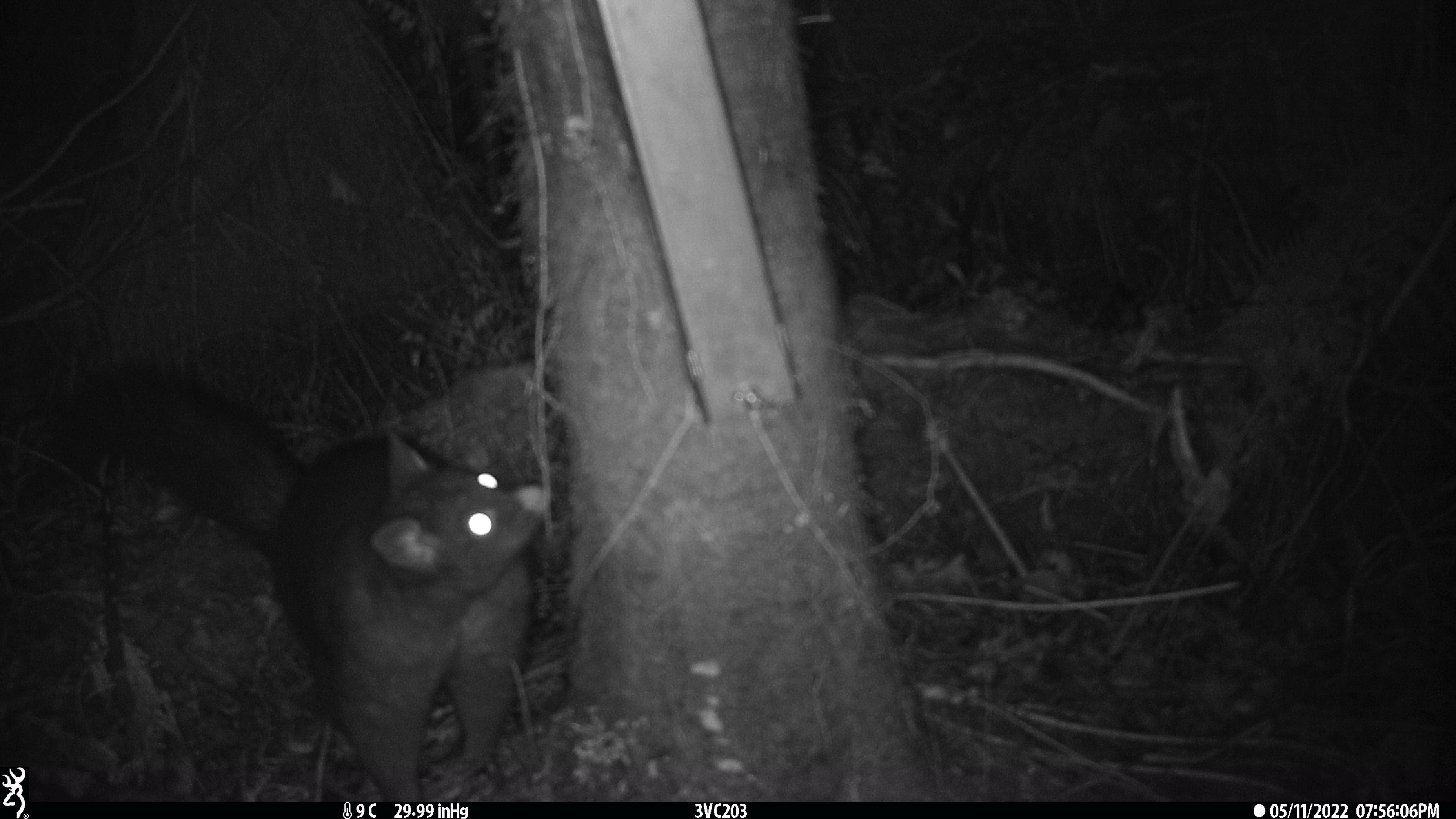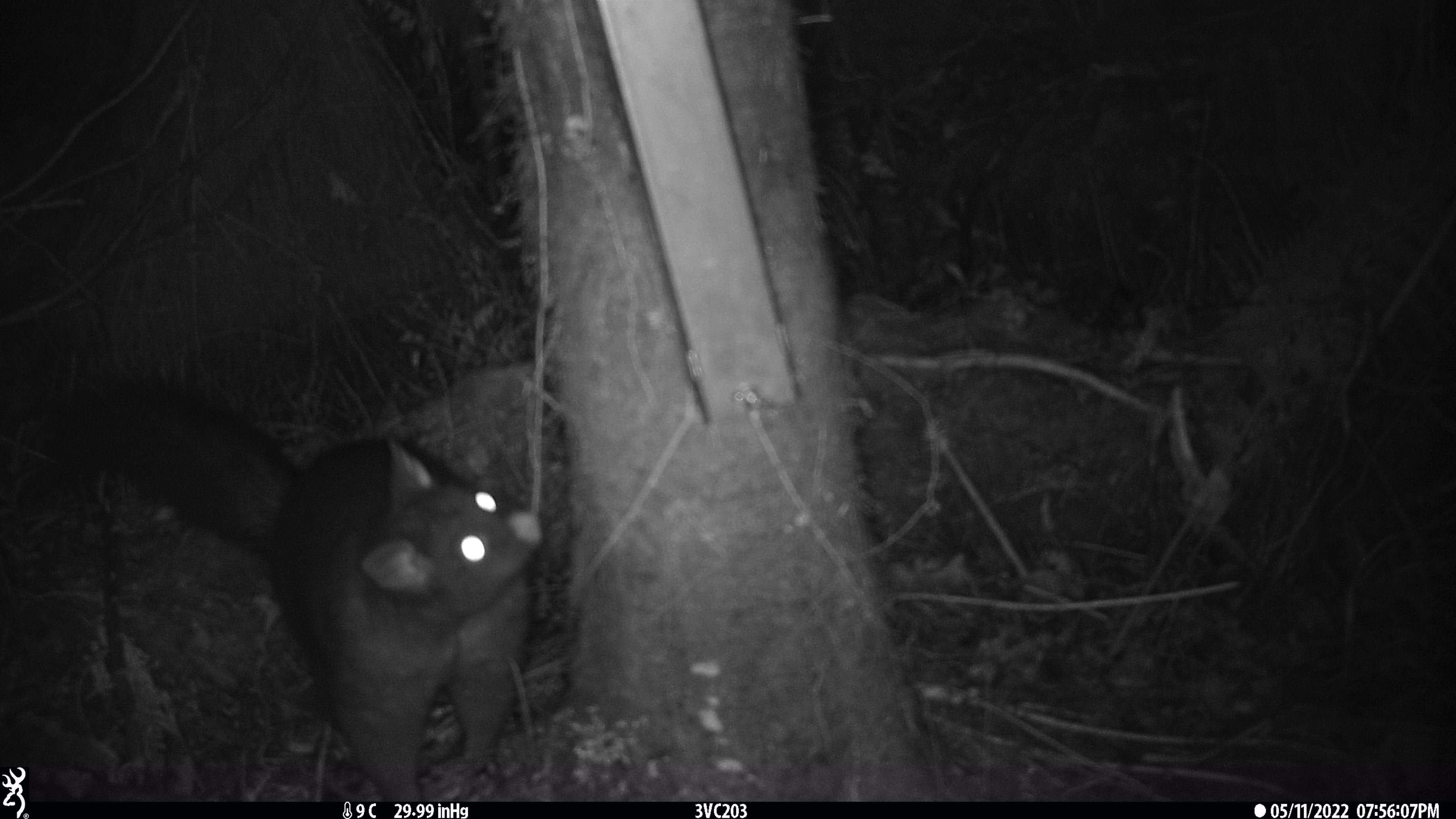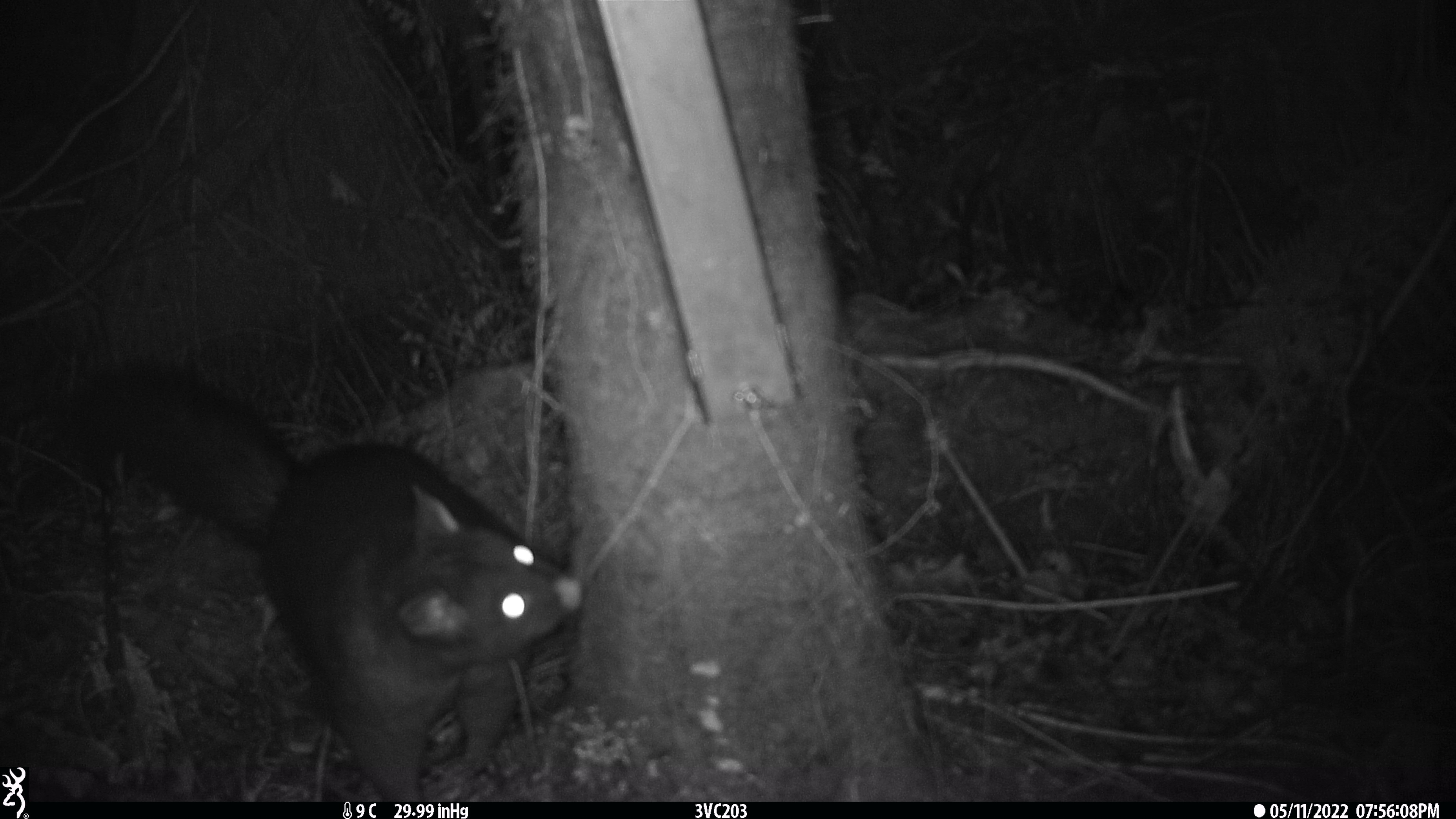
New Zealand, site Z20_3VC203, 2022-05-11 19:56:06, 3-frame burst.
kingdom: Animalia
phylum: Chordata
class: Mammalia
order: Diprotodontia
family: Phalangeridae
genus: Trichosurus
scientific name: Trichosurus vulpecula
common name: common brushtail possum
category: possum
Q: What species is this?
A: Possum (common brushtail possum) (Trichosurus vulpecula).